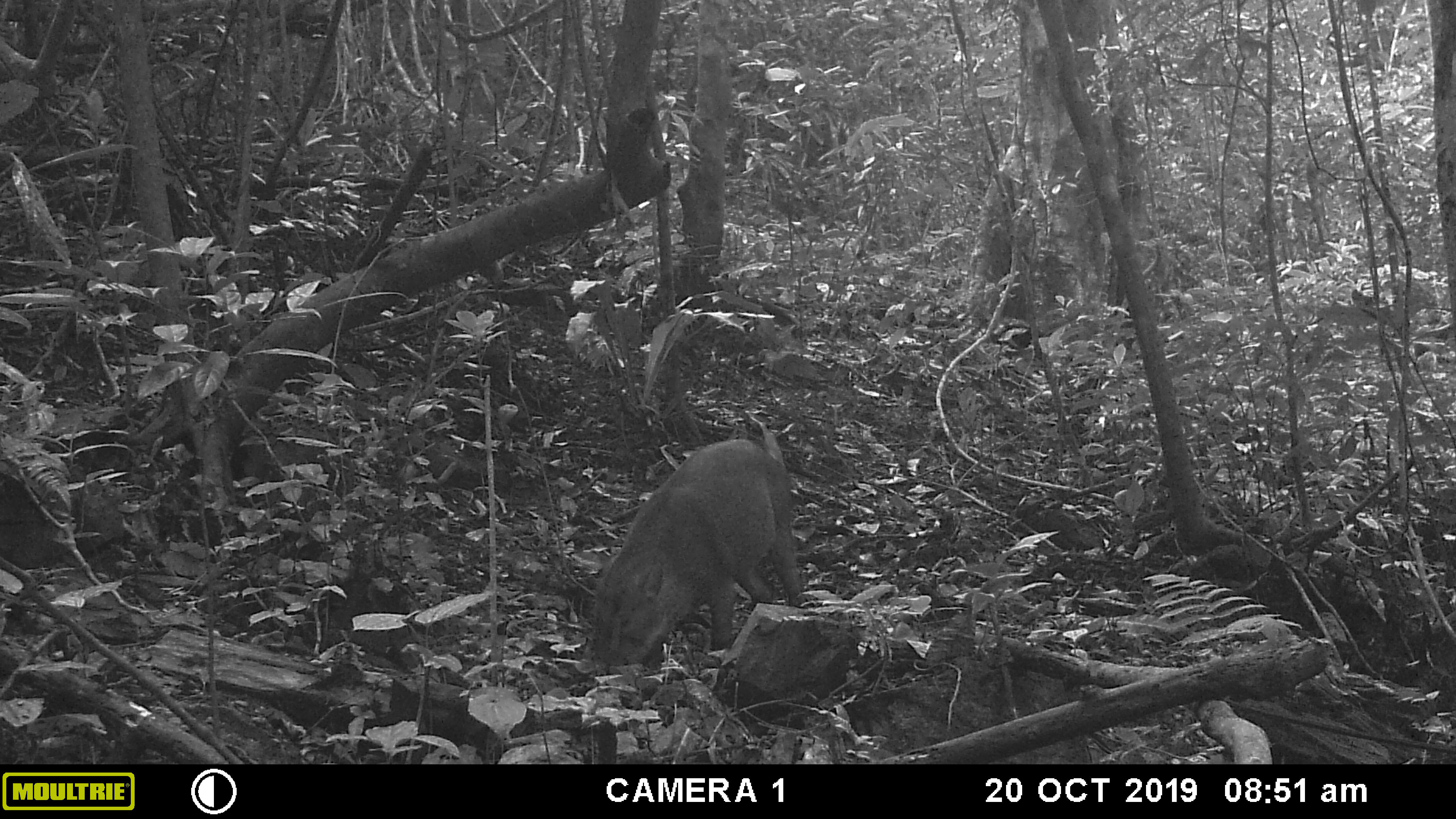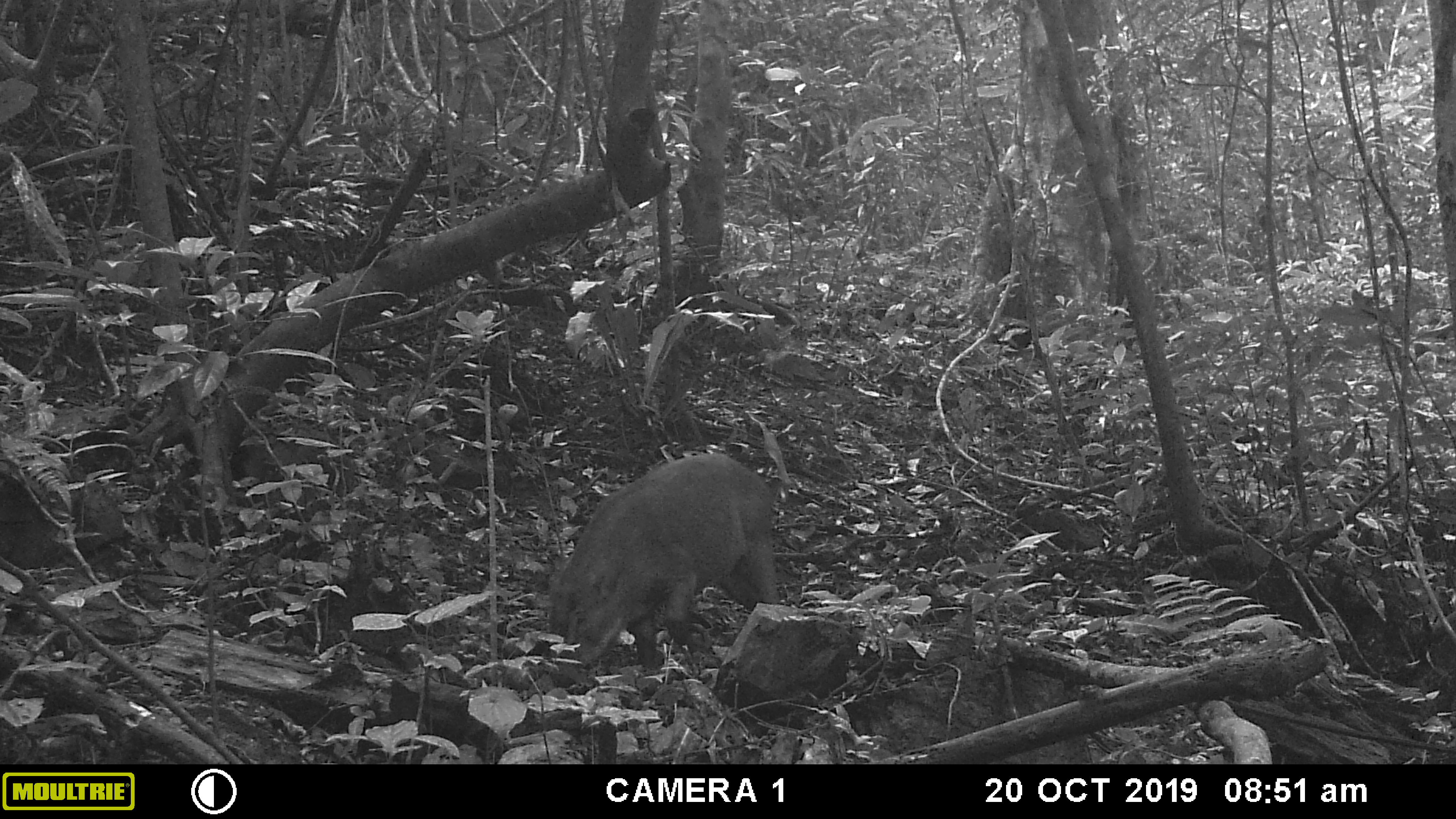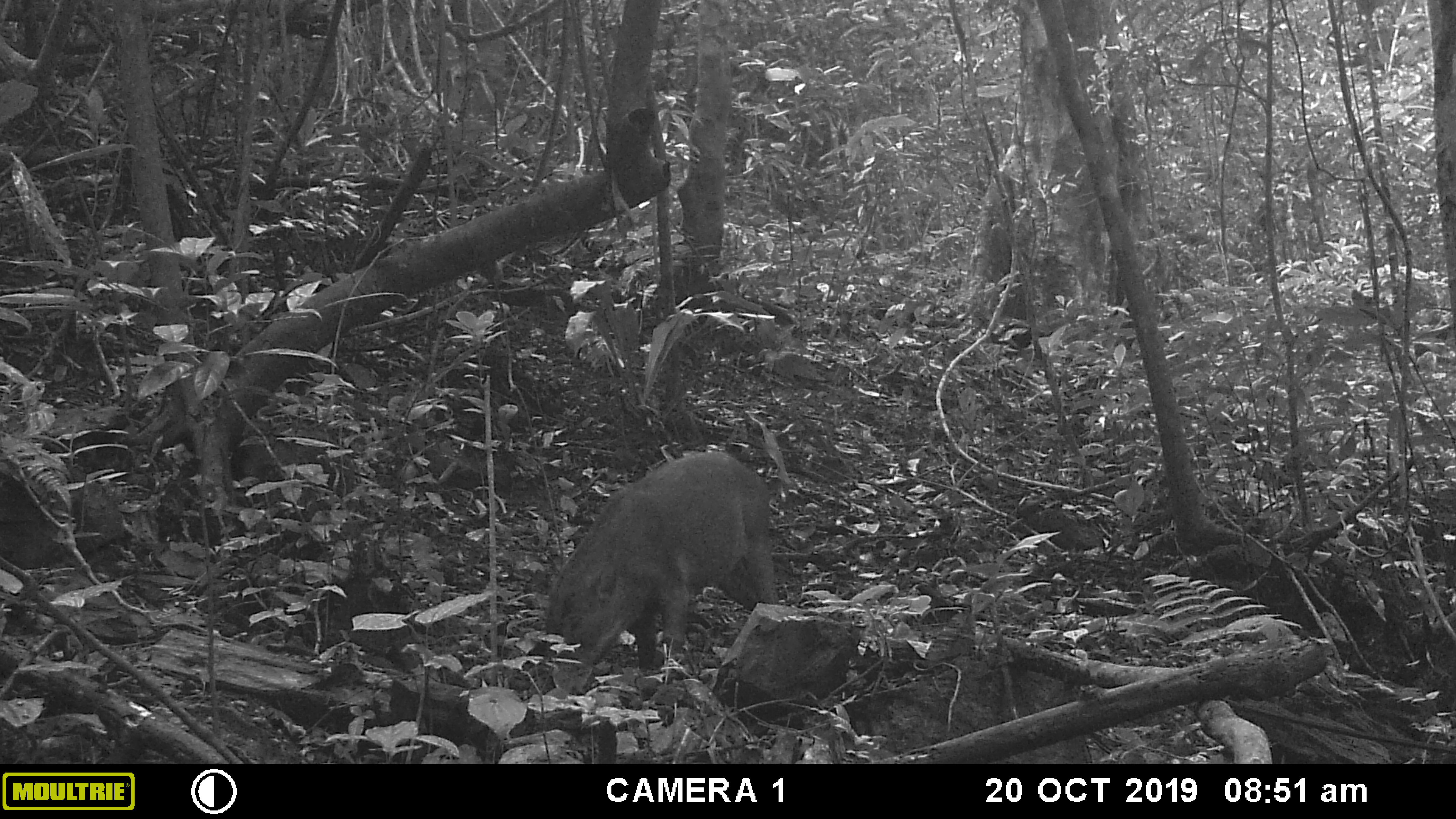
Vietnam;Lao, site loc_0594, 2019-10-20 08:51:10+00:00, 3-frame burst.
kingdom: Animalia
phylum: Chordata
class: Mammalia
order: Artiodactyla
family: Suidae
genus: Sus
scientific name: Sus scrofa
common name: eurasian wild pig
Eurasian wild pig (Sus scrofa). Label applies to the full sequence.